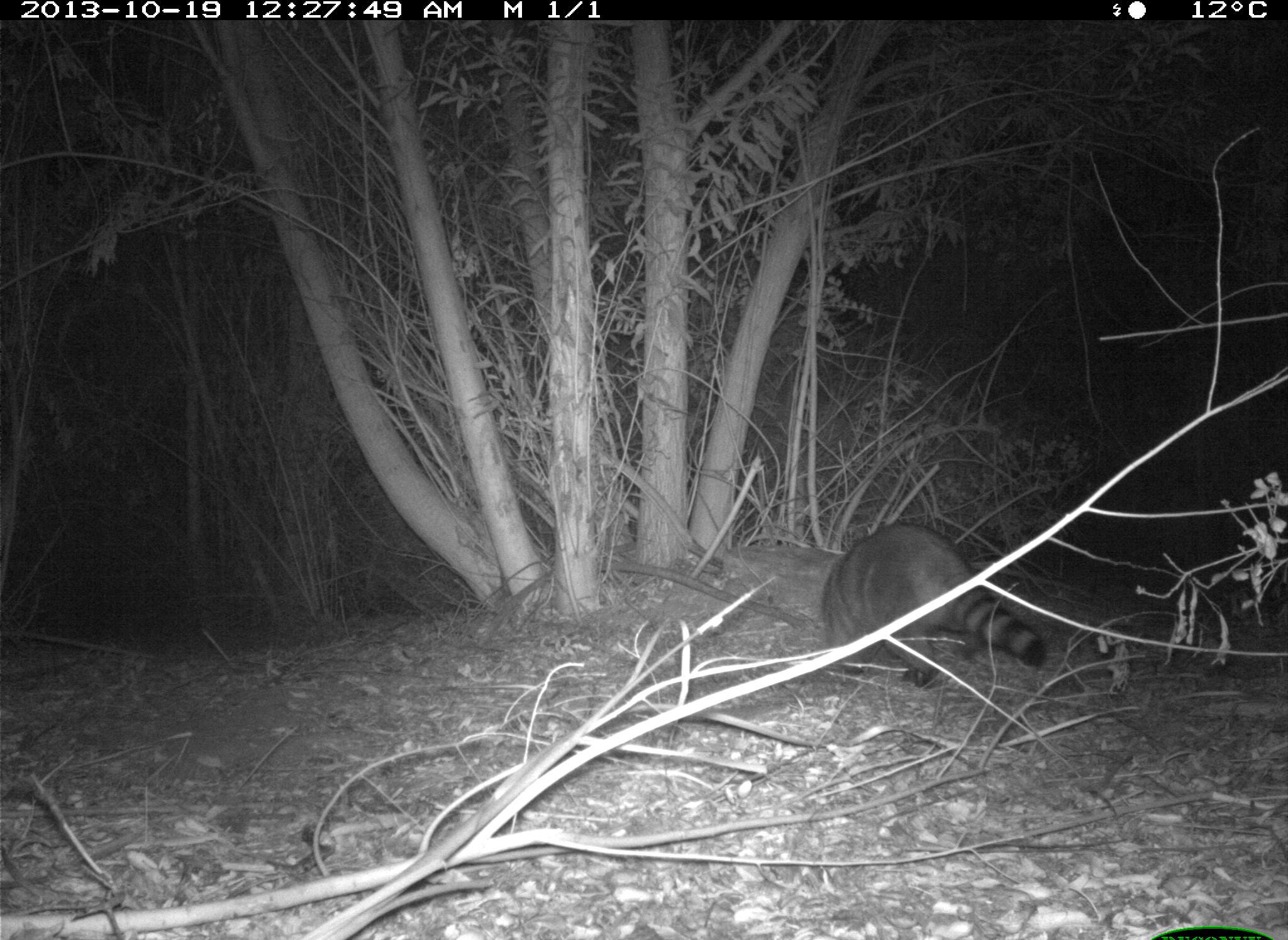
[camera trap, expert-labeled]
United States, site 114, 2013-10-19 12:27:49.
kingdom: Animalia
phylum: Chordata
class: Mammalia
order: Carnivora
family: Procyonidae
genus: Procyon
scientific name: Procyon lotor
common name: raccoon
Raccoon (Procyon lotor).